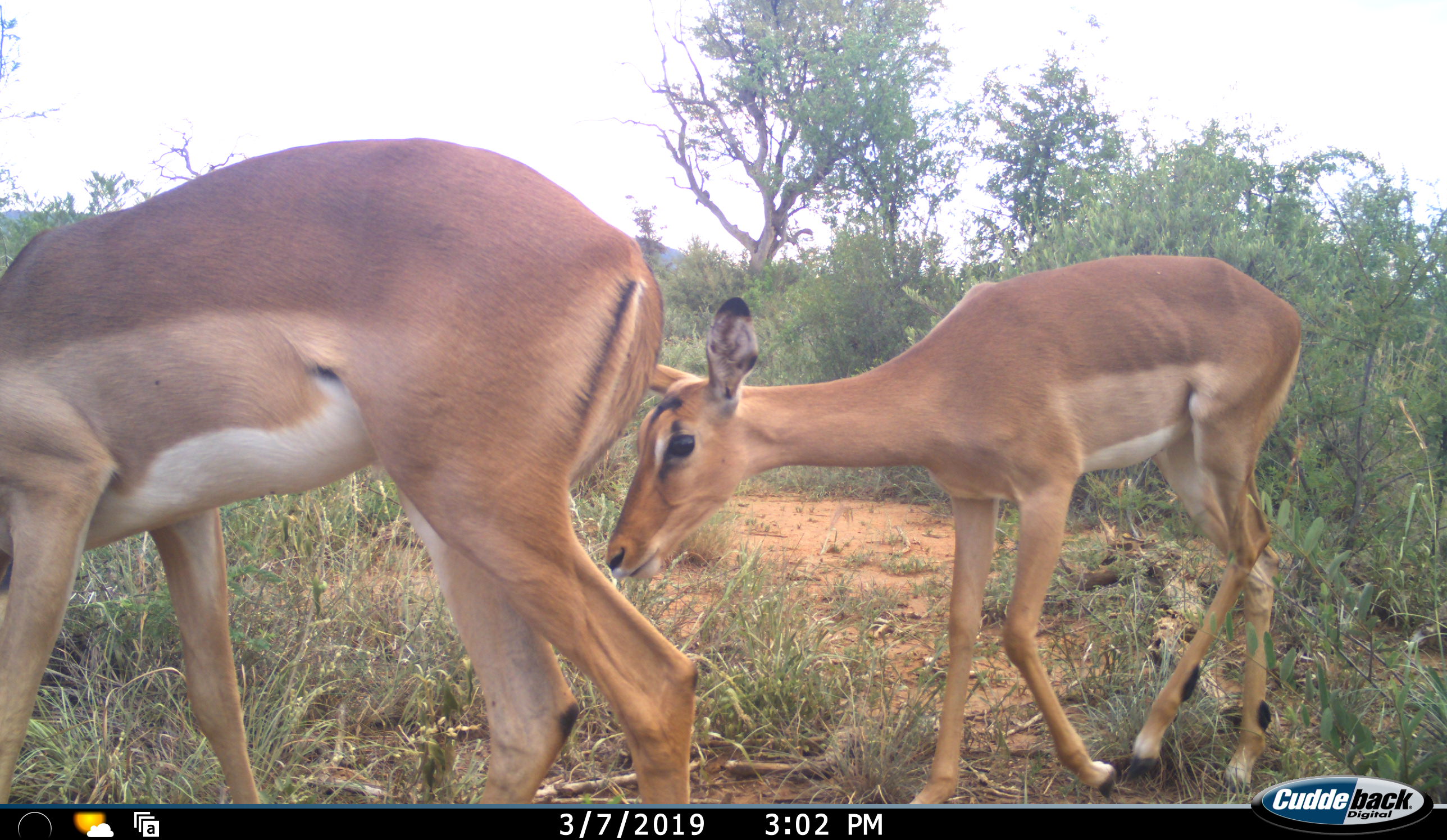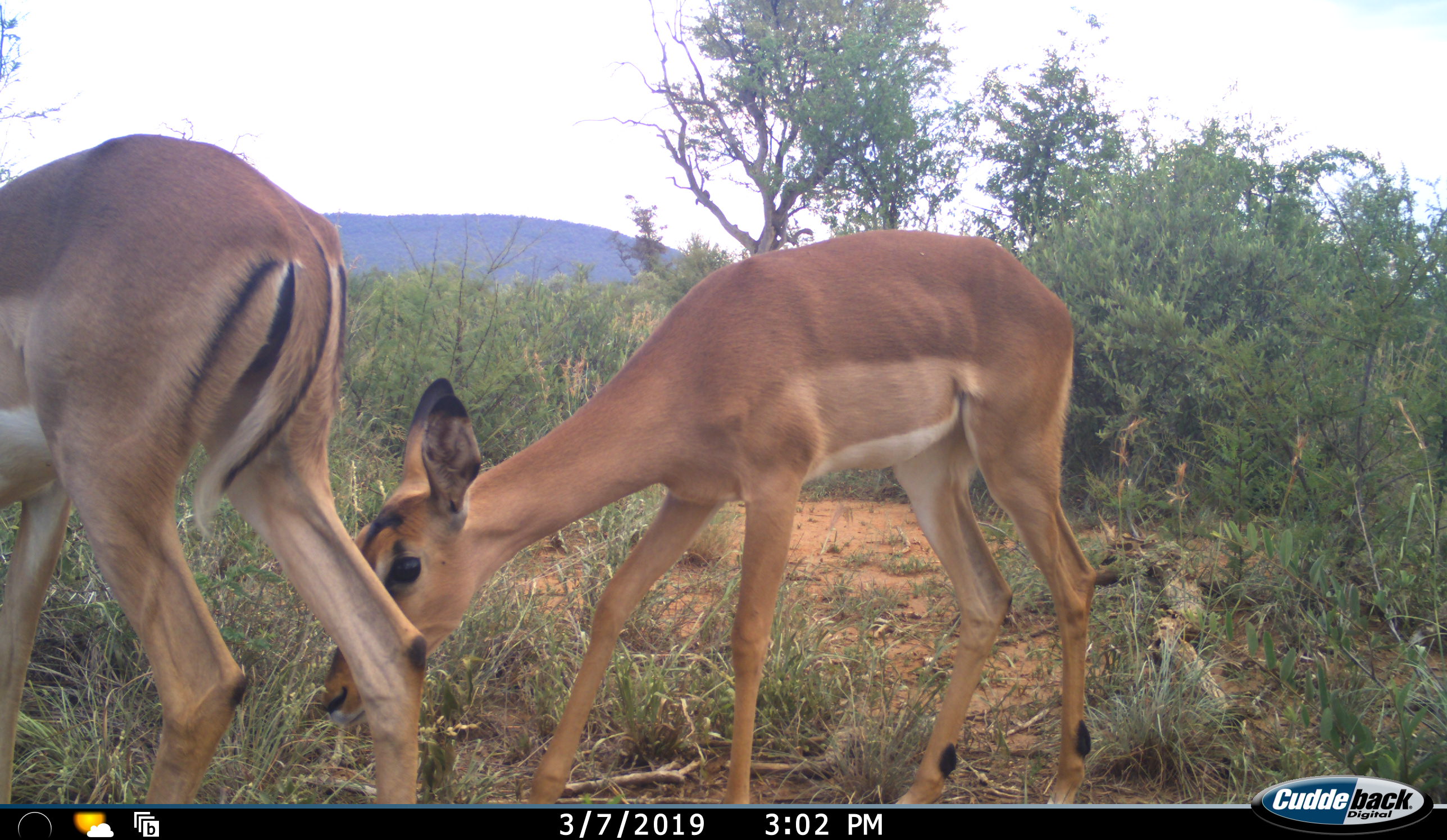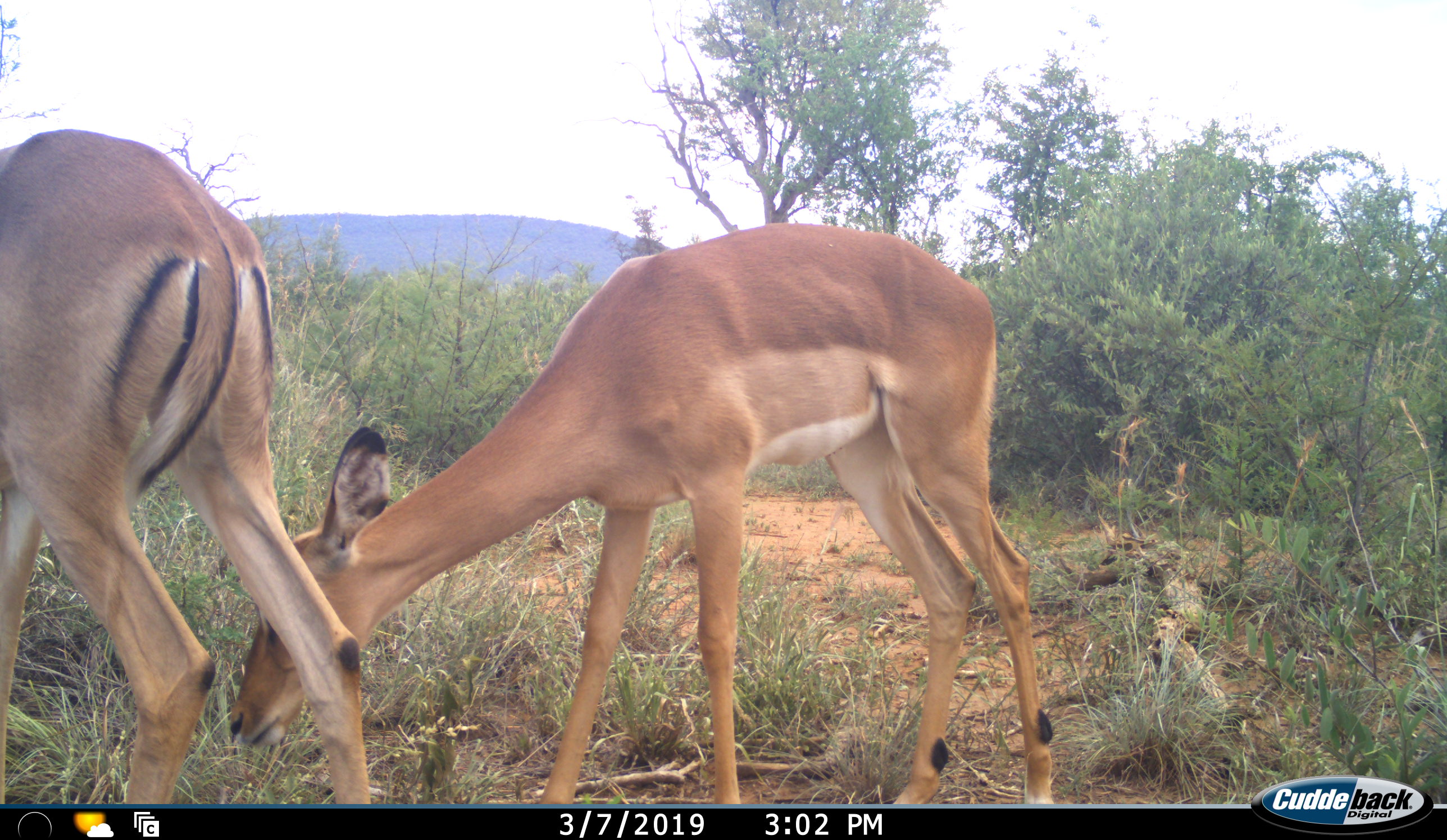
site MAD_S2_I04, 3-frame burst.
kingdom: Animalia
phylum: Chordata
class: Mammalia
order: Artiodactyla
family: Bovidae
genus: Aepyceros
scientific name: Aepyceros melampus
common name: impala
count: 2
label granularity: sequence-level